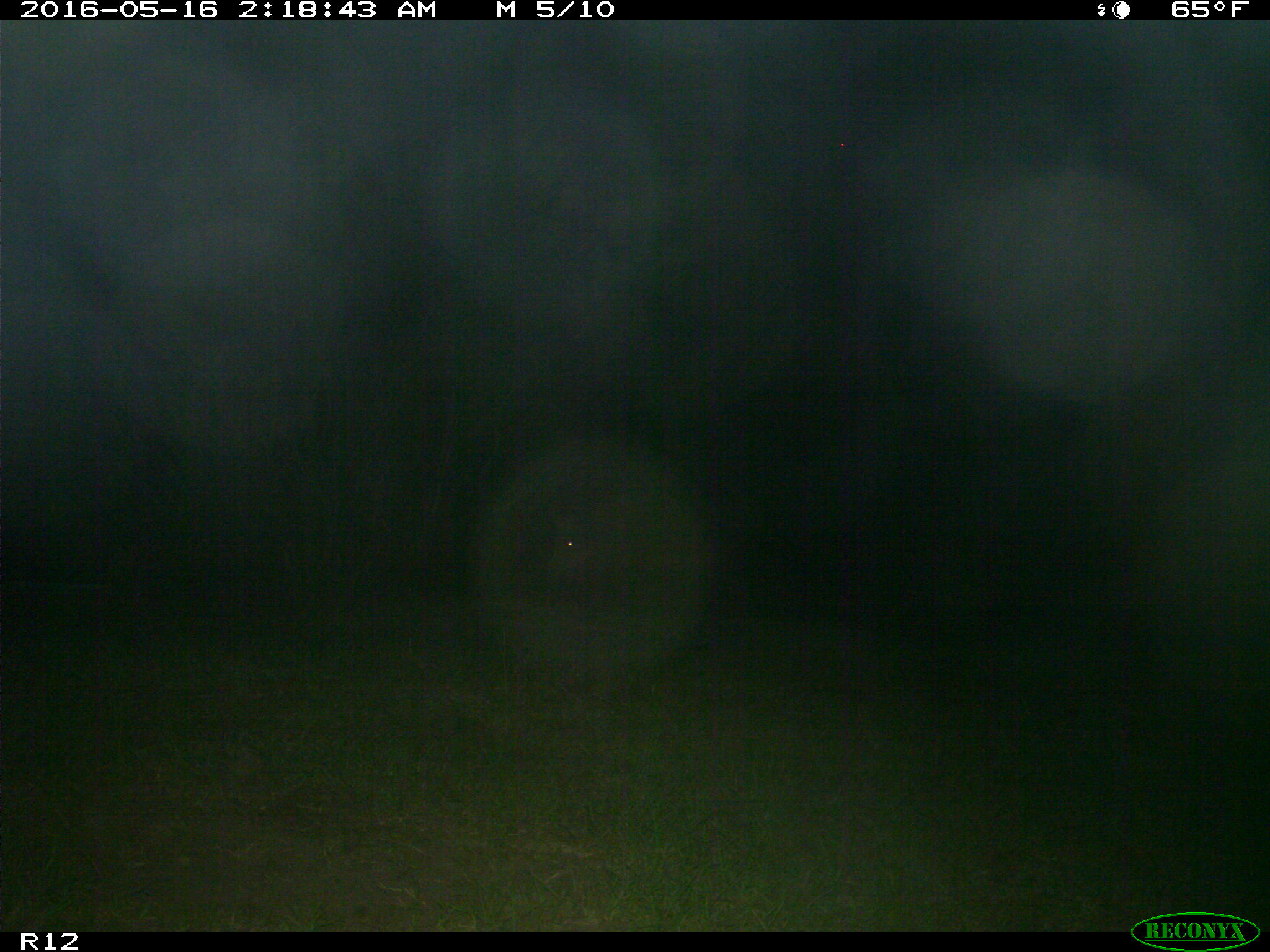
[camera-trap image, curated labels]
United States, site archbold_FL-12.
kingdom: Animalia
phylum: Chordata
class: Mammalia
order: Artiodactyla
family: Suidae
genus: Sus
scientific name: Sus scrofa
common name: wild boar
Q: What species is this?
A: Sus scrofa (wild boar).